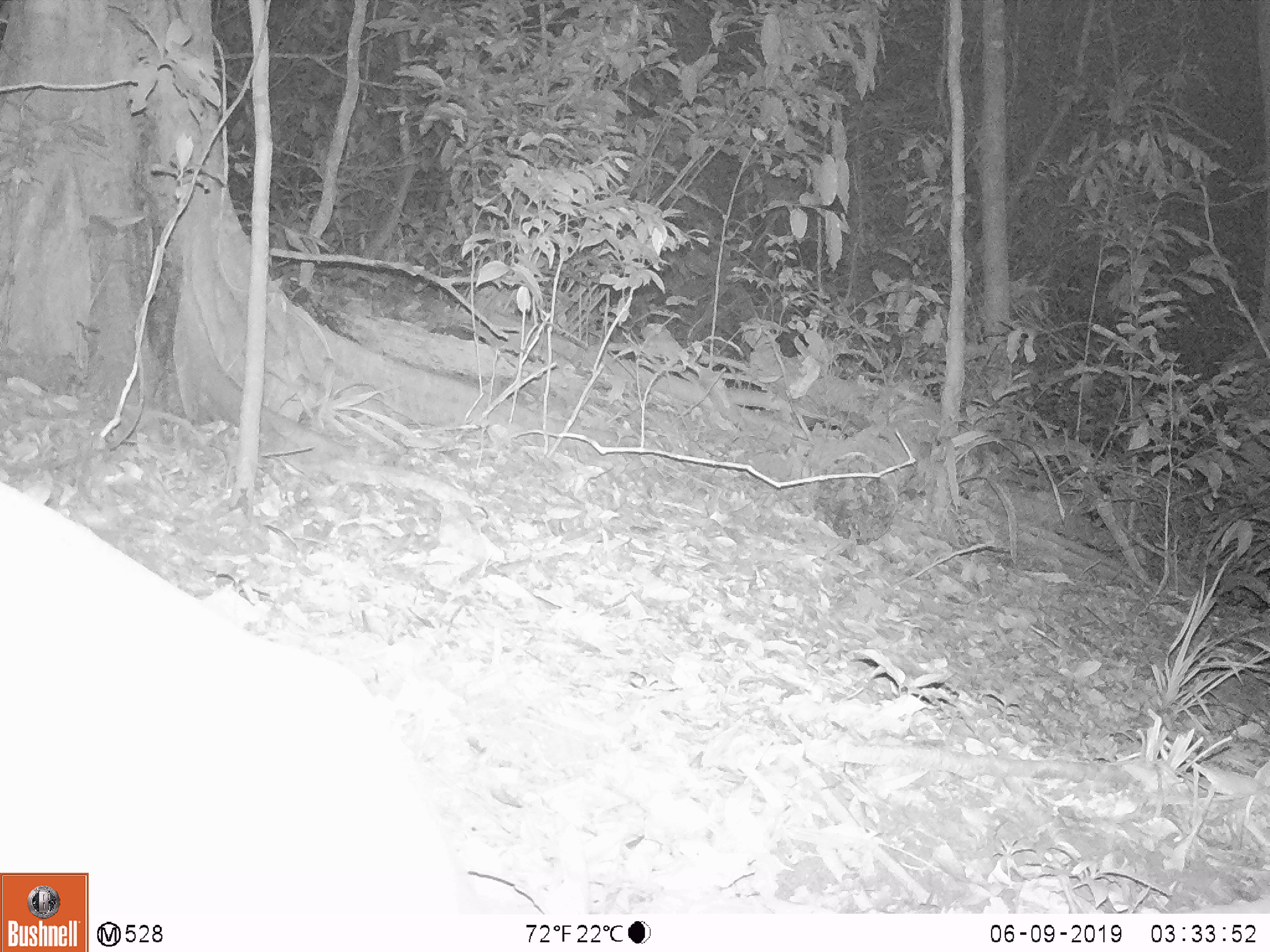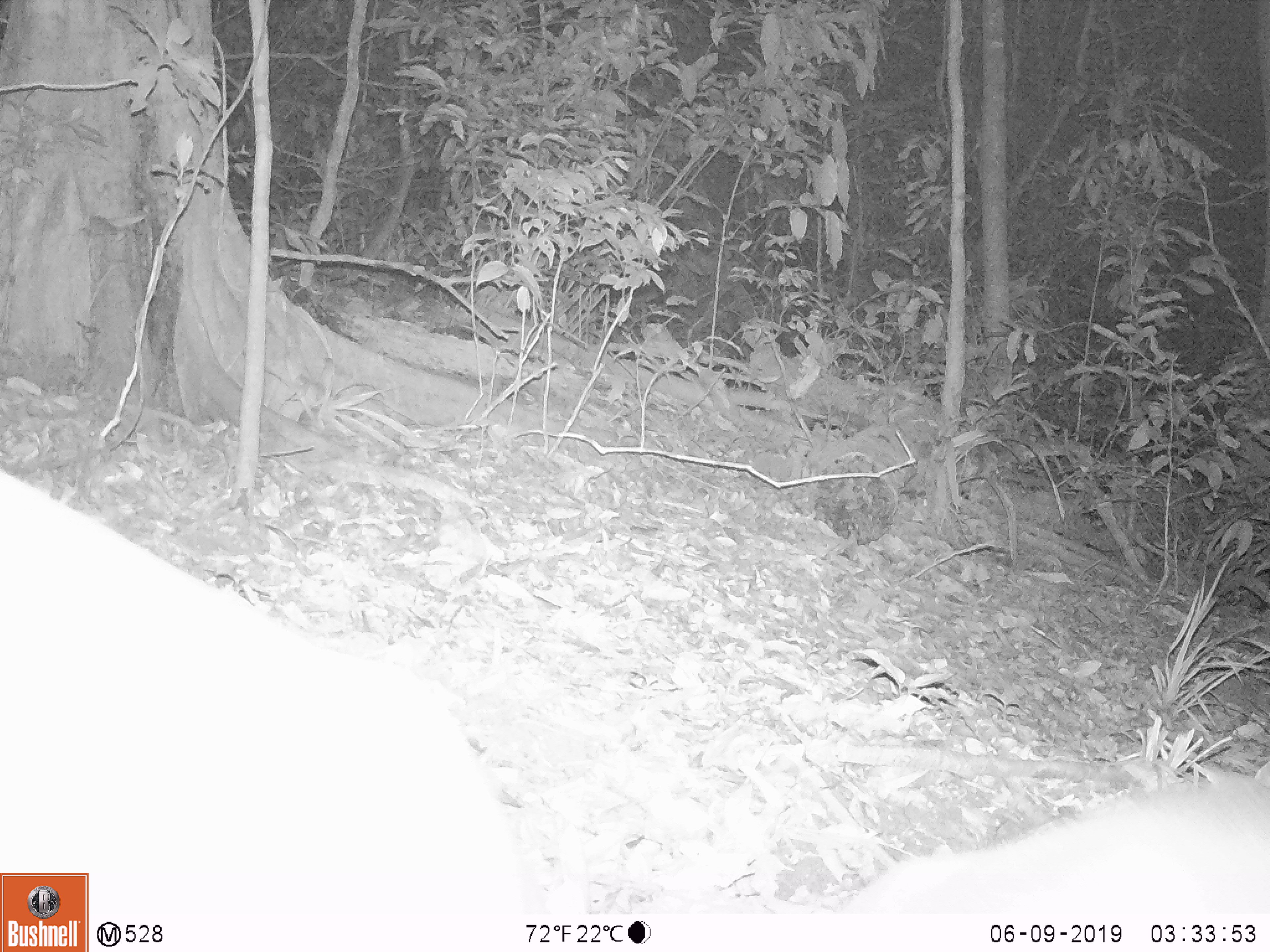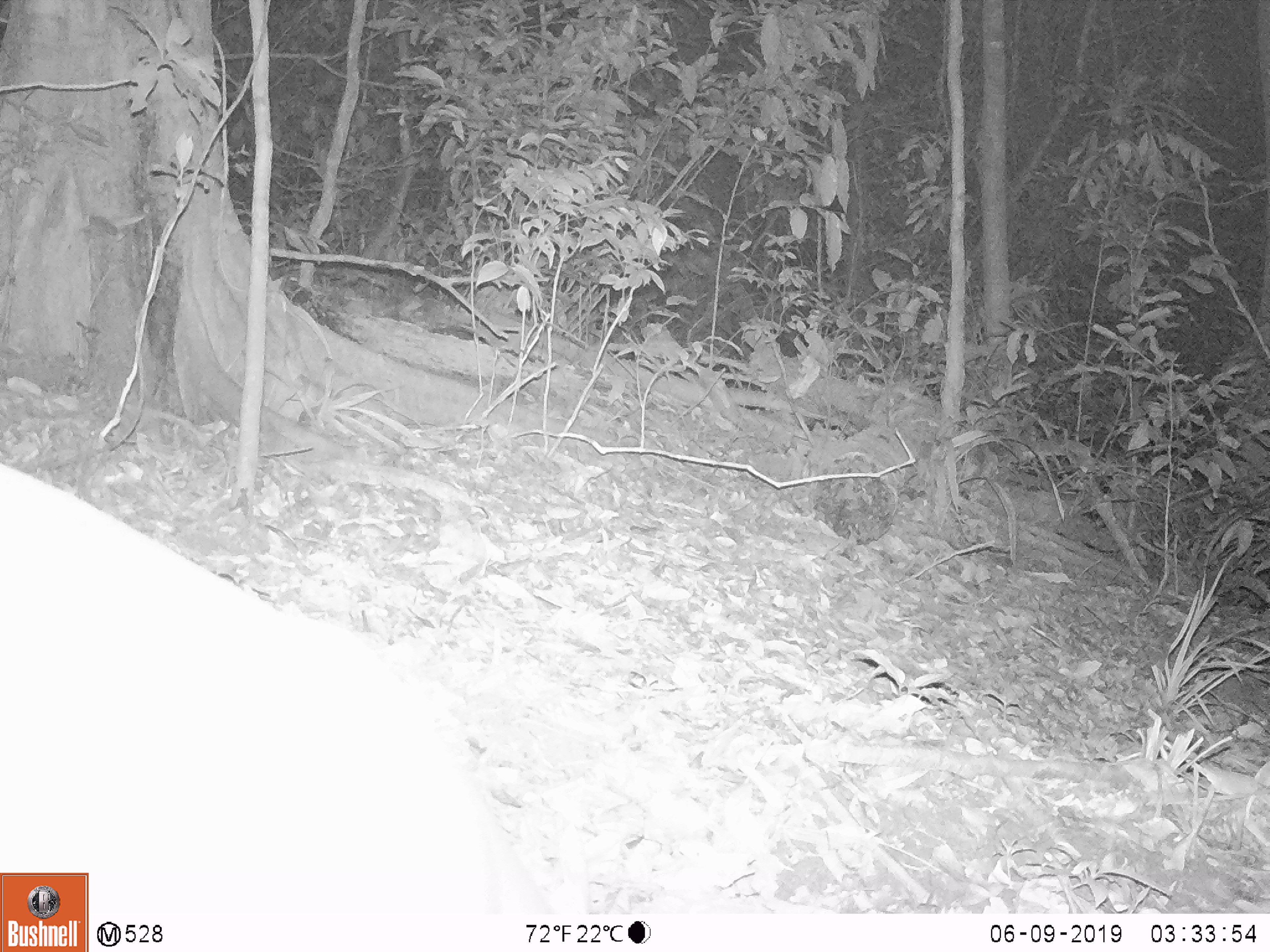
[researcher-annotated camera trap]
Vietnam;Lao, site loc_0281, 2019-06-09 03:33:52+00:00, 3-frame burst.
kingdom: Animalia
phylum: Chordata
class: Mammalia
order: Artiodactyla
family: Cervidae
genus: Muntiacus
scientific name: Muntiacus rooseveltorum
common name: roosevelt's muntjac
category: roosevelts muntjac group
Roosevelts muntjac group (roosevelt's muntjac) (Muntiacus rooseveltorum). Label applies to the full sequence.